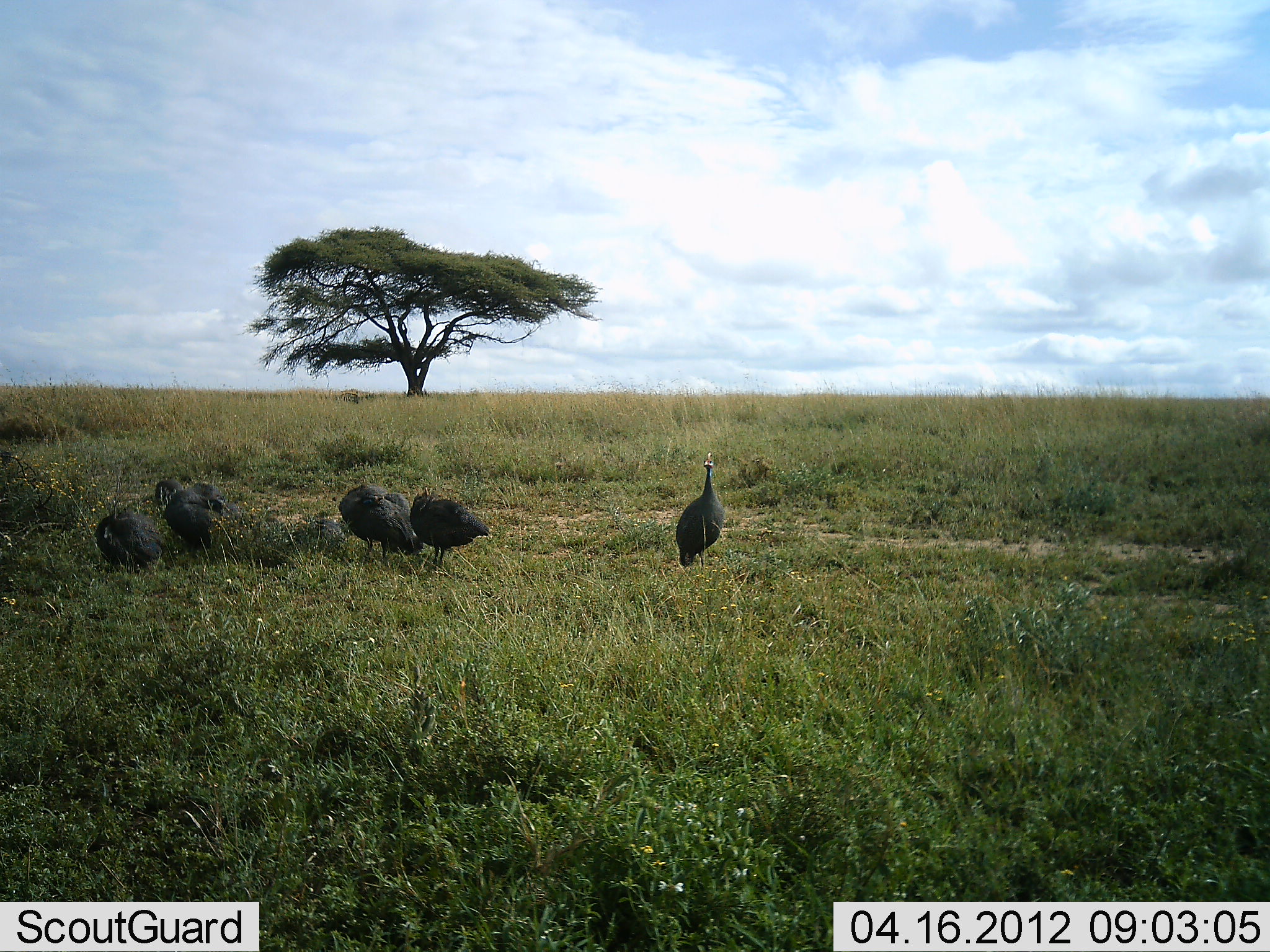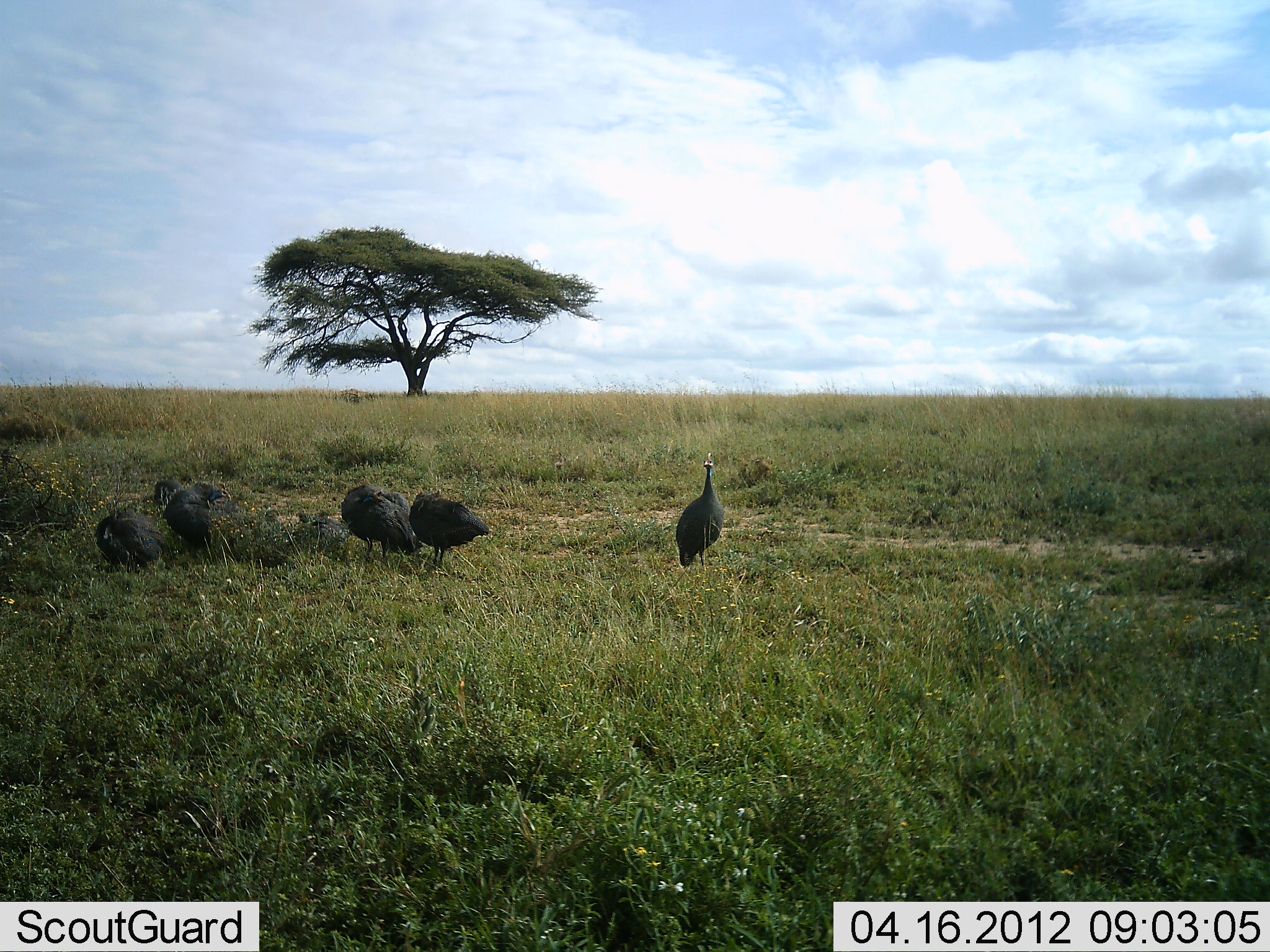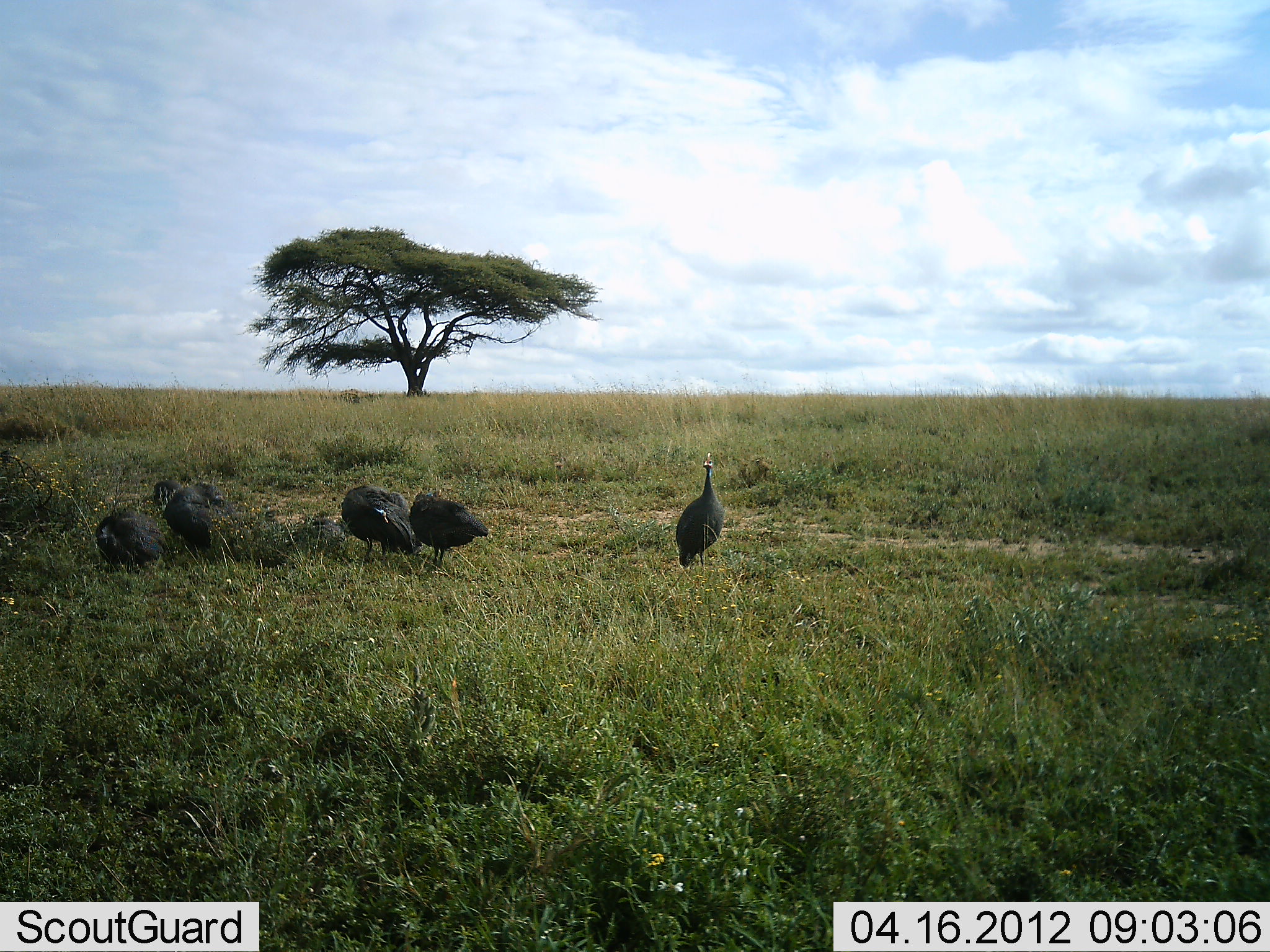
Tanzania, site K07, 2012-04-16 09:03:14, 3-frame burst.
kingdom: Animalia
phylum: Chordata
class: Aves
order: Galliformes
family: Numididae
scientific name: Numididae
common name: guinea fowl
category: guineafowl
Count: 7.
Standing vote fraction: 57%.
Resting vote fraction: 43%.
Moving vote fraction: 7%.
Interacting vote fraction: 7%.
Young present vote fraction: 0%.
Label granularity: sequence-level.